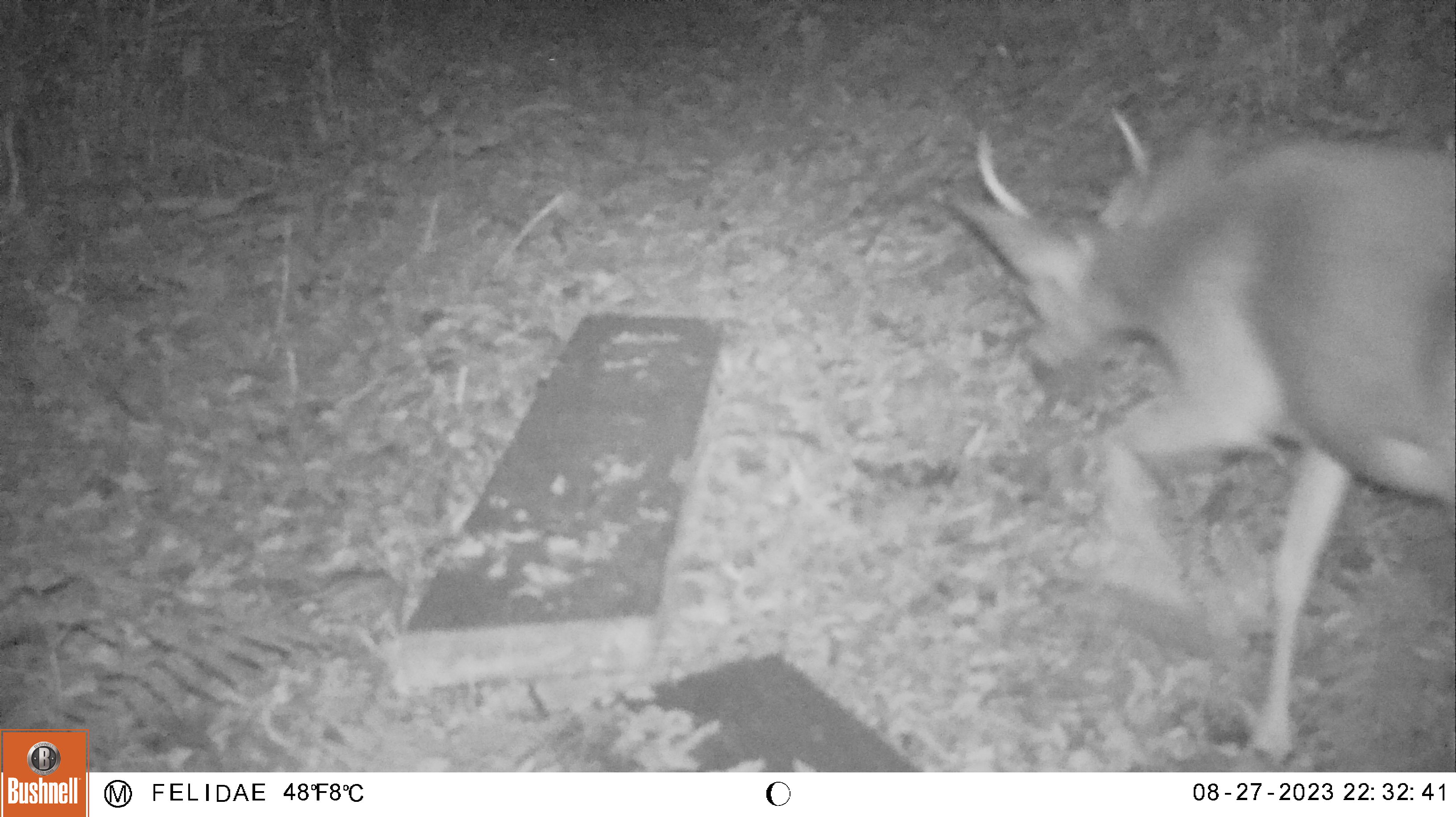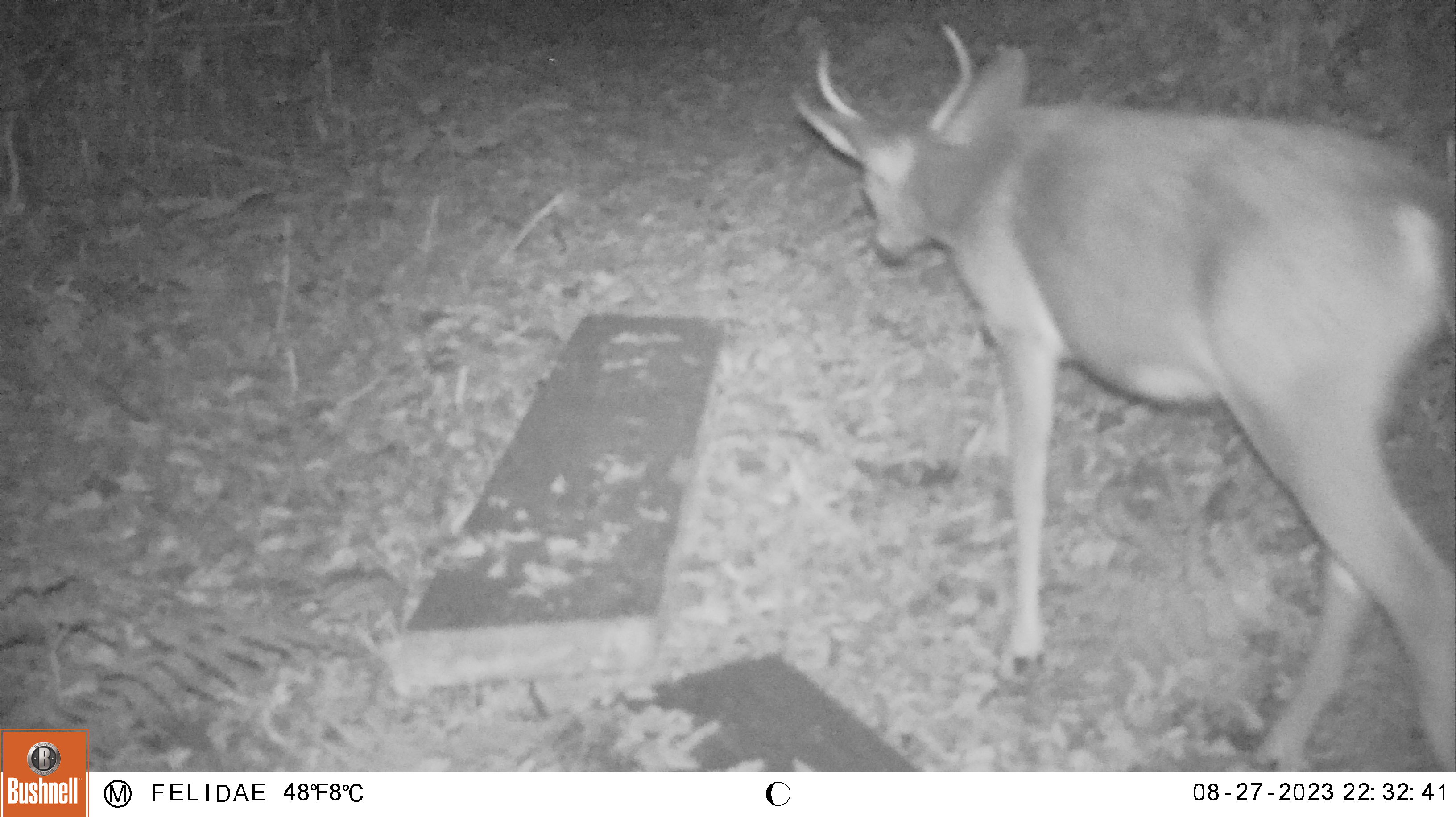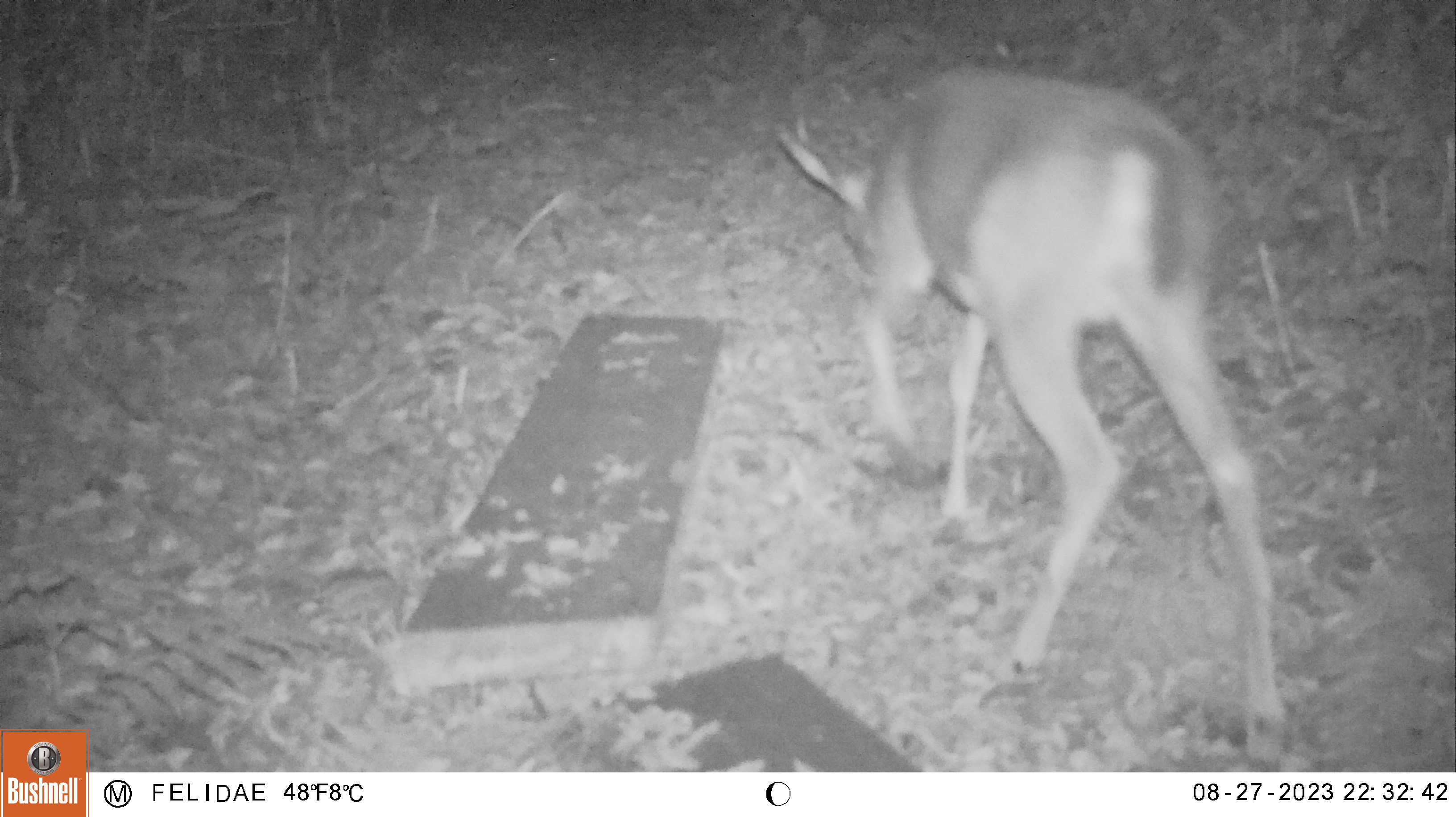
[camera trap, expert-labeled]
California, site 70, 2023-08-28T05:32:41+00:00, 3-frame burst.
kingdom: Animalia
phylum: Chordata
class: Mammalia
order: Artiodactyla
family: Cervidae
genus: Odocoileus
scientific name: Odocoileus hemionus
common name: mule deer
Mule deer (Odocoileus hemionus).